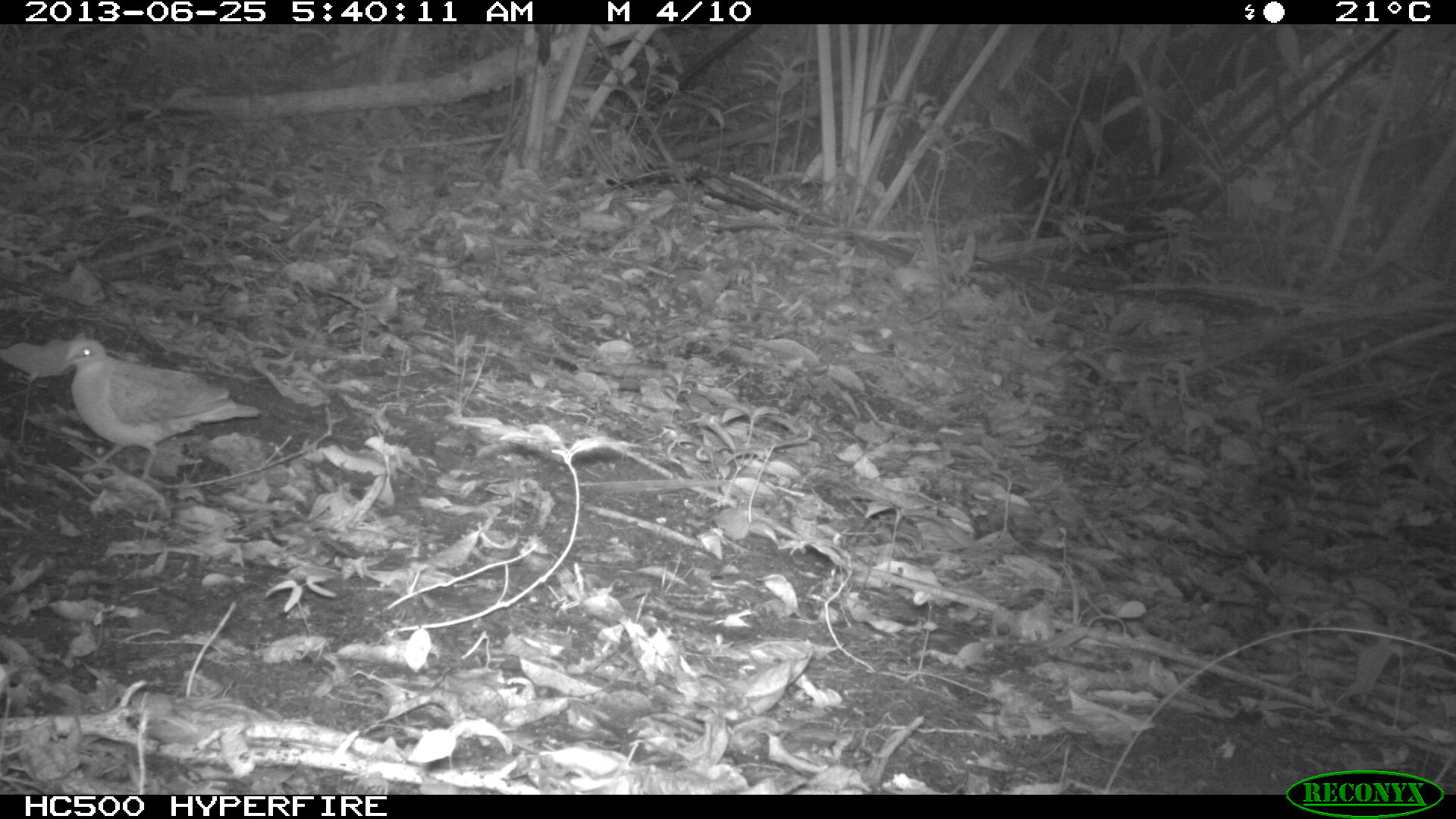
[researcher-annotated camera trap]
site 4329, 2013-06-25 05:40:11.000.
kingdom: Animalia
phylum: Chordata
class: Aves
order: Columbiformes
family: Columbidae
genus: Geotrygon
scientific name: Geotrygon montana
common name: ruddy quail-dove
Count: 1.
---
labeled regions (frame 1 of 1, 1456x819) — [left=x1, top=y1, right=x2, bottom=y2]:
geotrygon montana: [left=53, top=338, right=260, bottom=489]